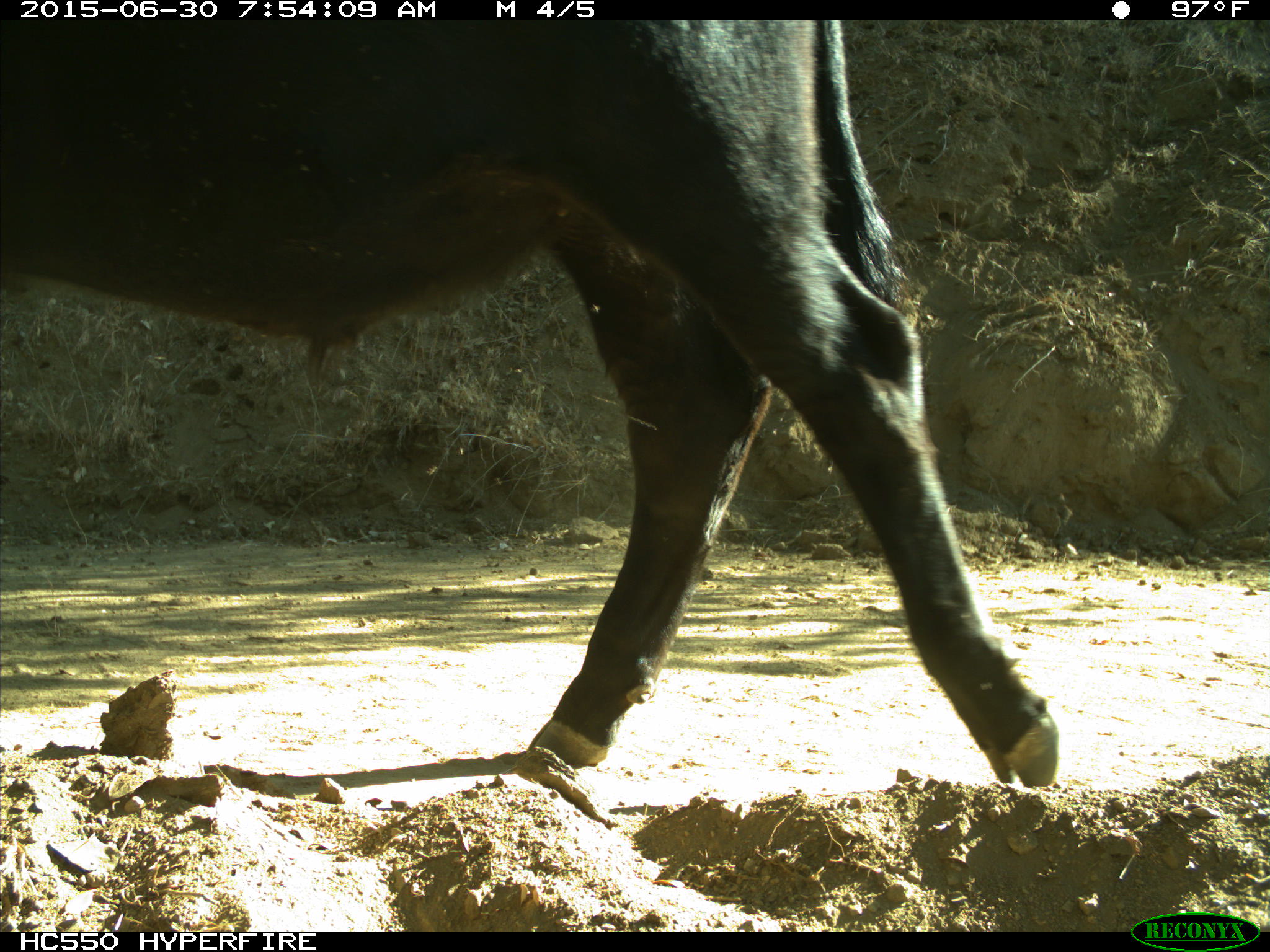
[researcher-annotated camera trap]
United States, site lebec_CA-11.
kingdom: Animalia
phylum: Chordata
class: Mammalia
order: Artiodactyla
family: Bovidae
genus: Bos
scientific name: Bos taurus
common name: domestic cow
Bos taurus (domestic cow).